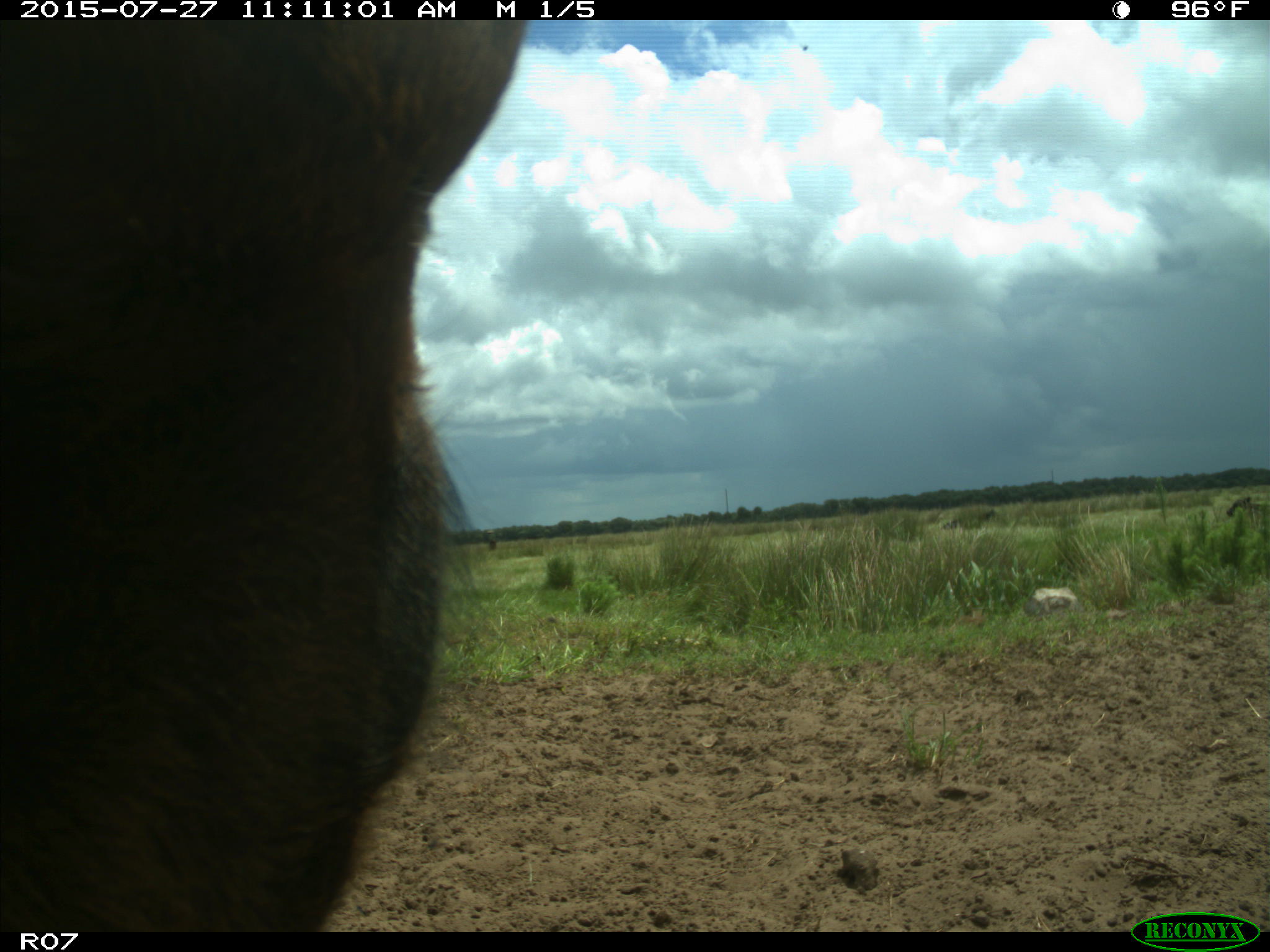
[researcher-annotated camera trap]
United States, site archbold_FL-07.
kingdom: Animalia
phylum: Chordata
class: Mammalia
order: Artiodactyla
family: Bovidae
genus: Bos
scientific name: Bos taurus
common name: domestic cow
Bos taurus (domestic cow).